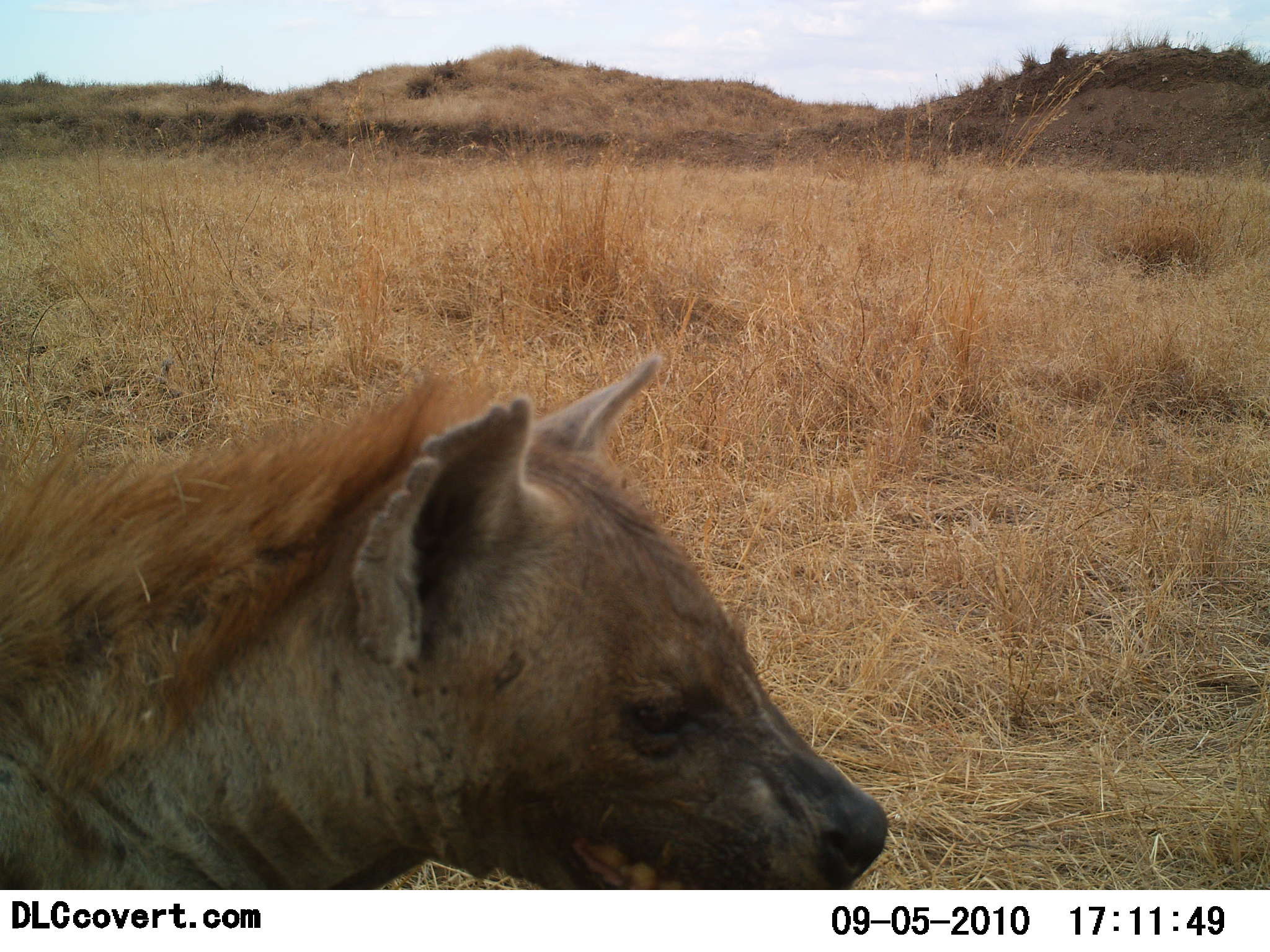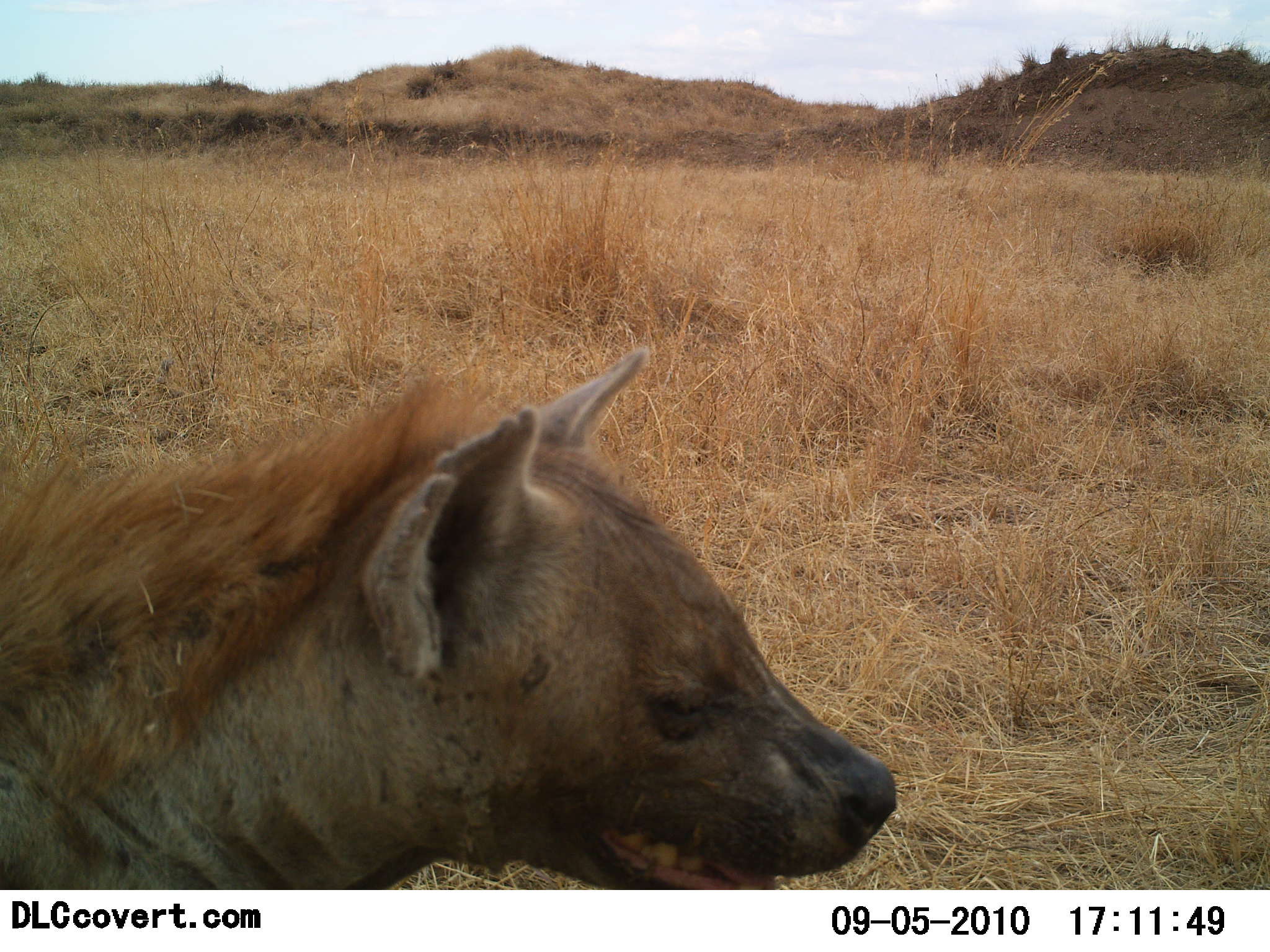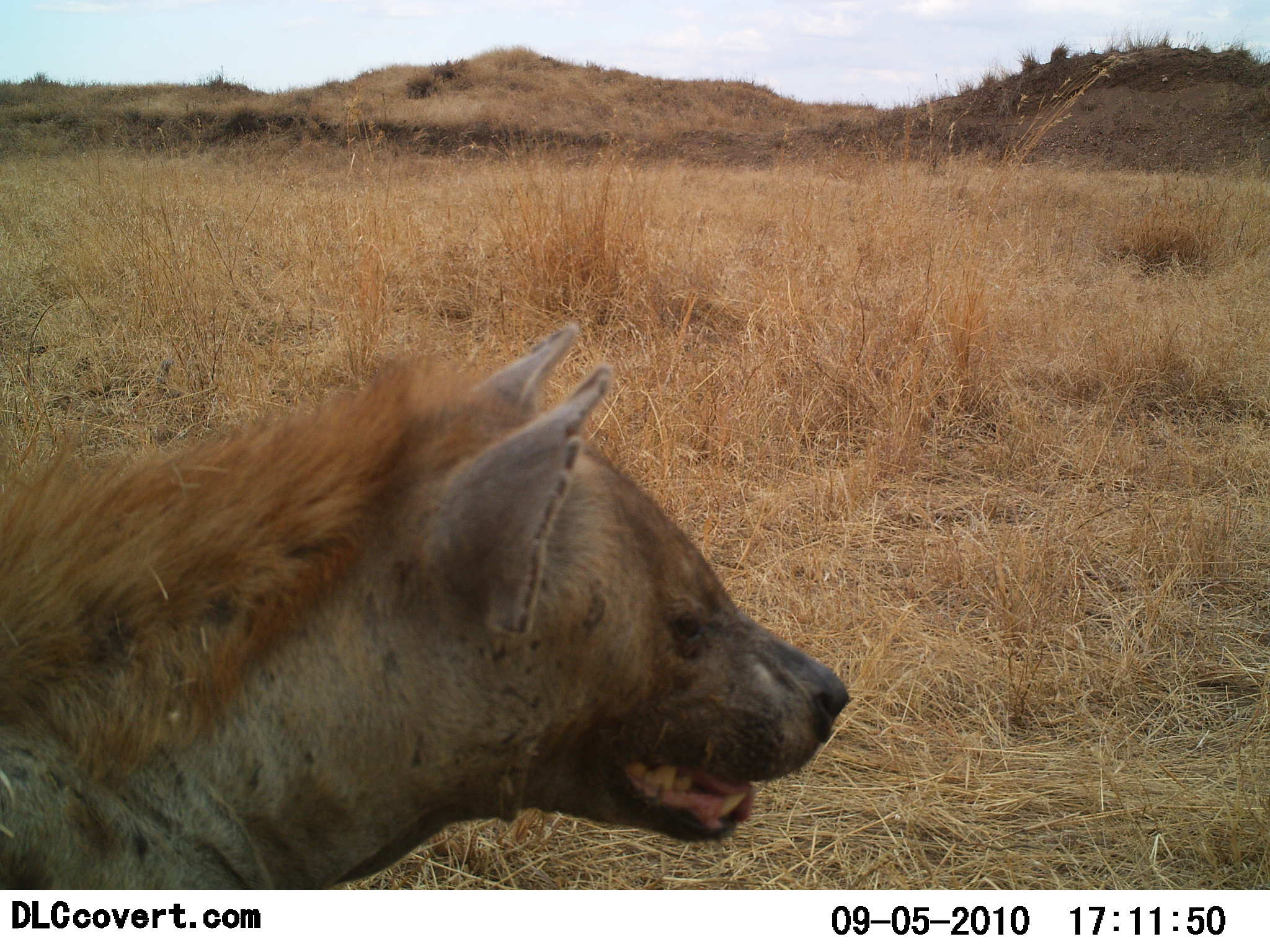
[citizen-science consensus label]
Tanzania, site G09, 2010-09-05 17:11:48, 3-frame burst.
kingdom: Animalia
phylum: Chordata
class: Mammalia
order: Carnivora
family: Hyaenidae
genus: Crocuta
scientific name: Crocuta crocuta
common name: spotted hyena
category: hyenaspotted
Hyenaspotted (spotted hyena) (Crocuta crocuta), count 1. Behavior (volunteer vote fractions): standing 69%, resting 25%, moving 6%, interacting 0%. Young present (vote fraction): 0%. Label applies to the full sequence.